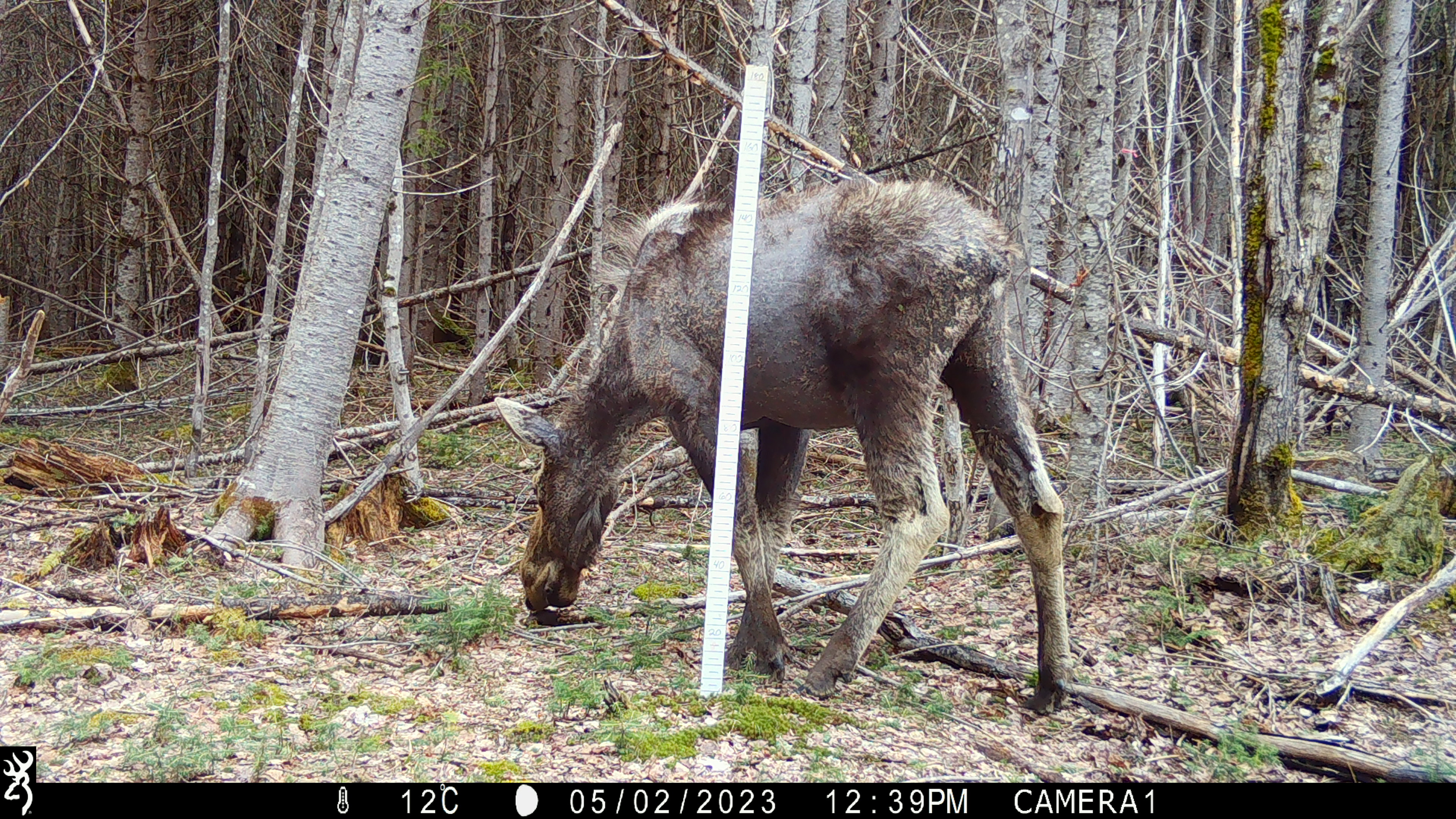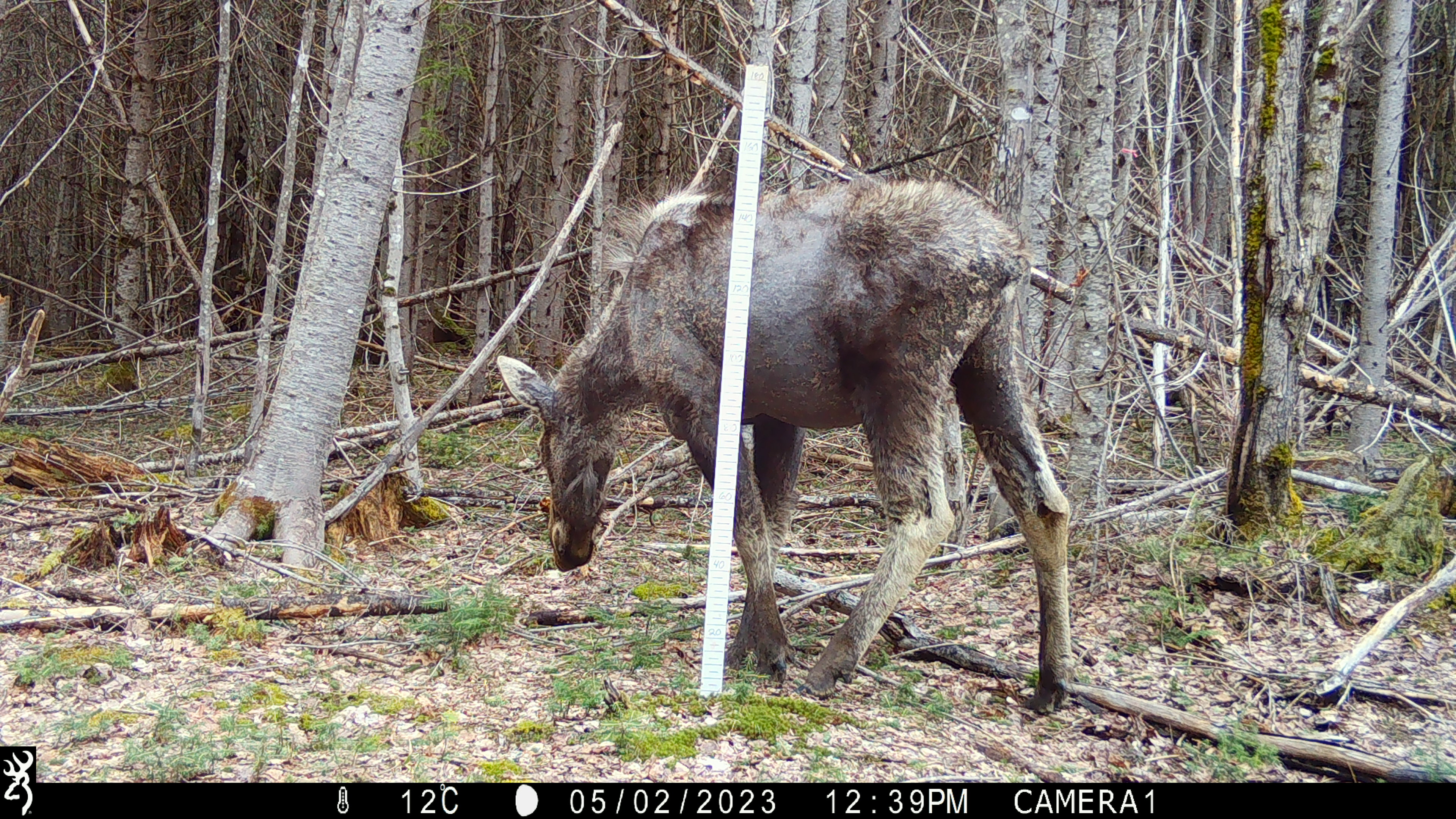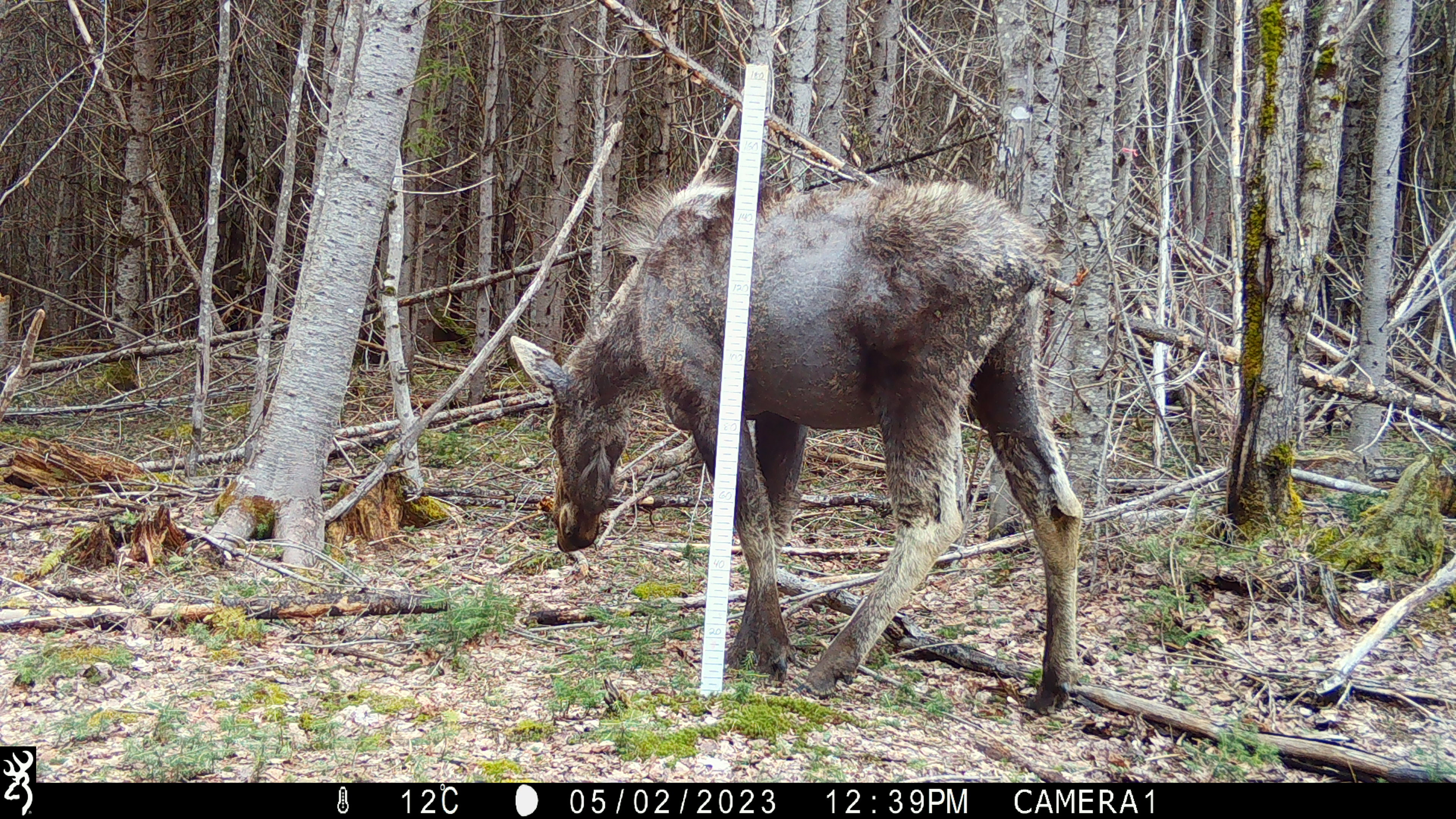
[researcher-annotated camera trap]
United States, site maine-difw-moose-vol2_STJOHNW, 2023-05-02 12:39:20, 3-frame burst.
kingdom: Animalia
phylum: Chordata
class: Mammalia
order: Artiodactyla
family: Cervidae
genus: Alces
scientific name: Alces alces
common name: moose